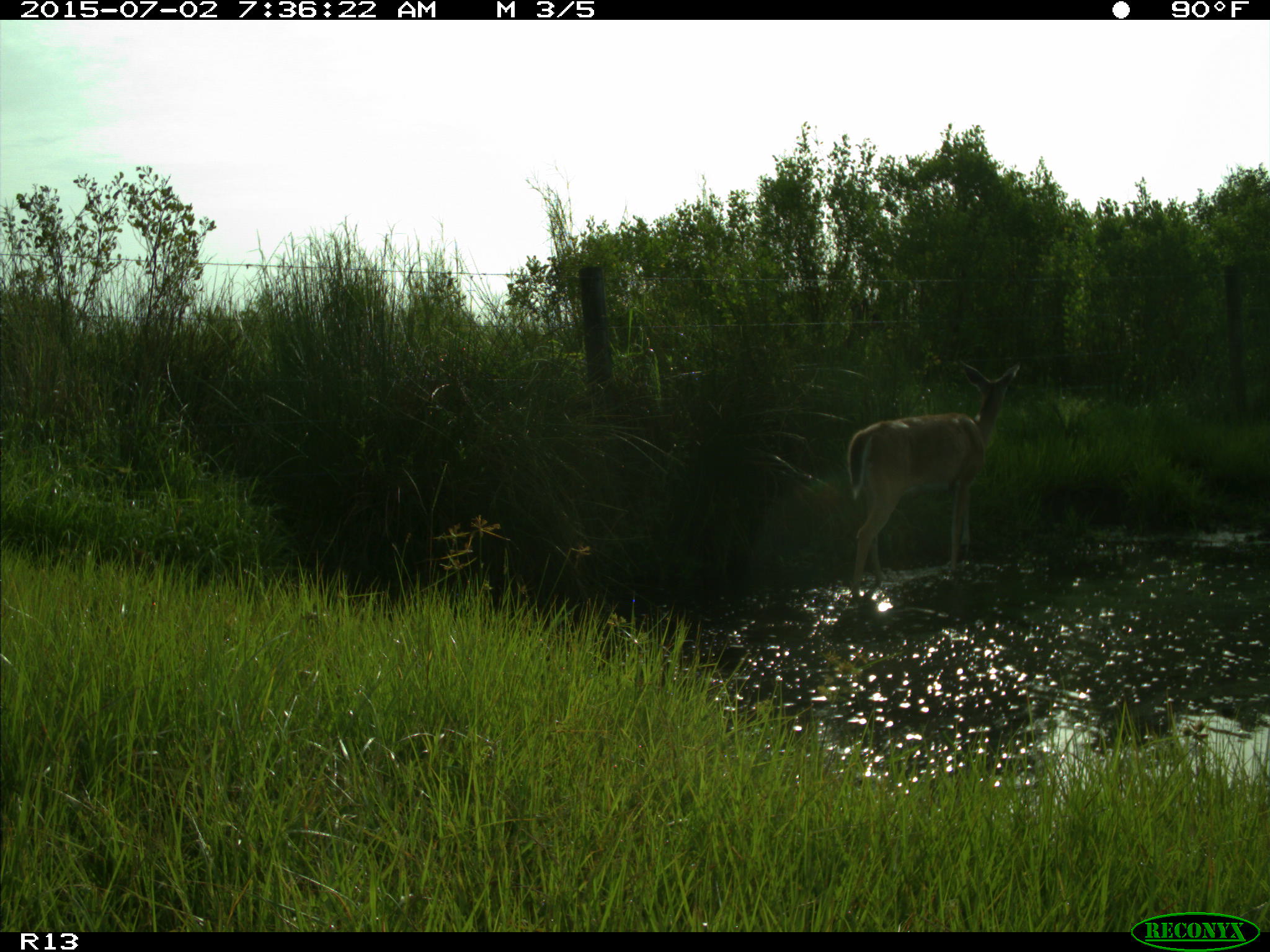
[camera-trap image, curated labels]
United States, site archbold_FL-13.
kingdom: Animalia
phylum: Chordata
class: Mammalia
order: Artiodactyla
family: Cervidae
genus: Odocoileus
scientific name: Odocoileus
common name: deer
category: unidentified deer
Unidentified deer (deer) (Odocoileus).